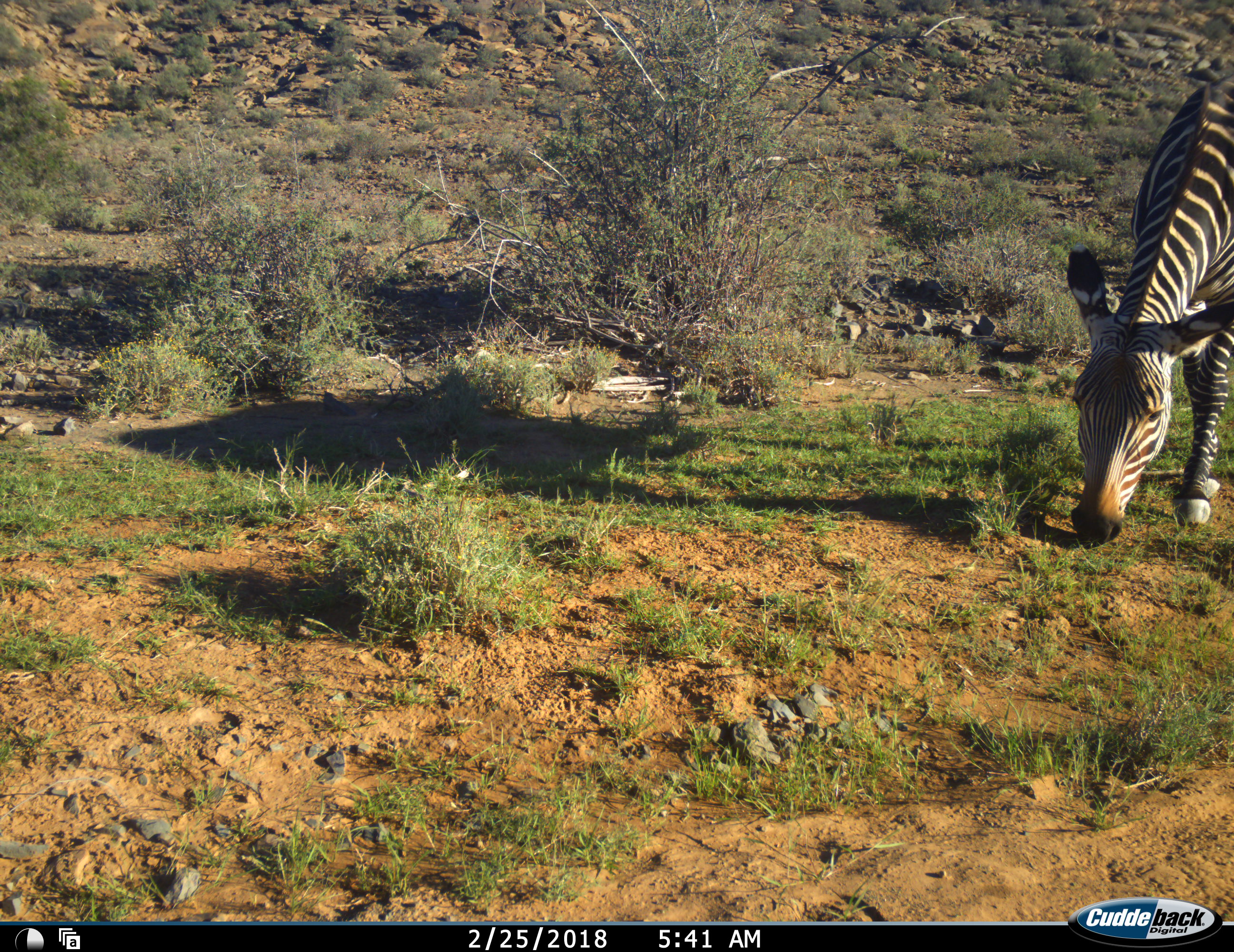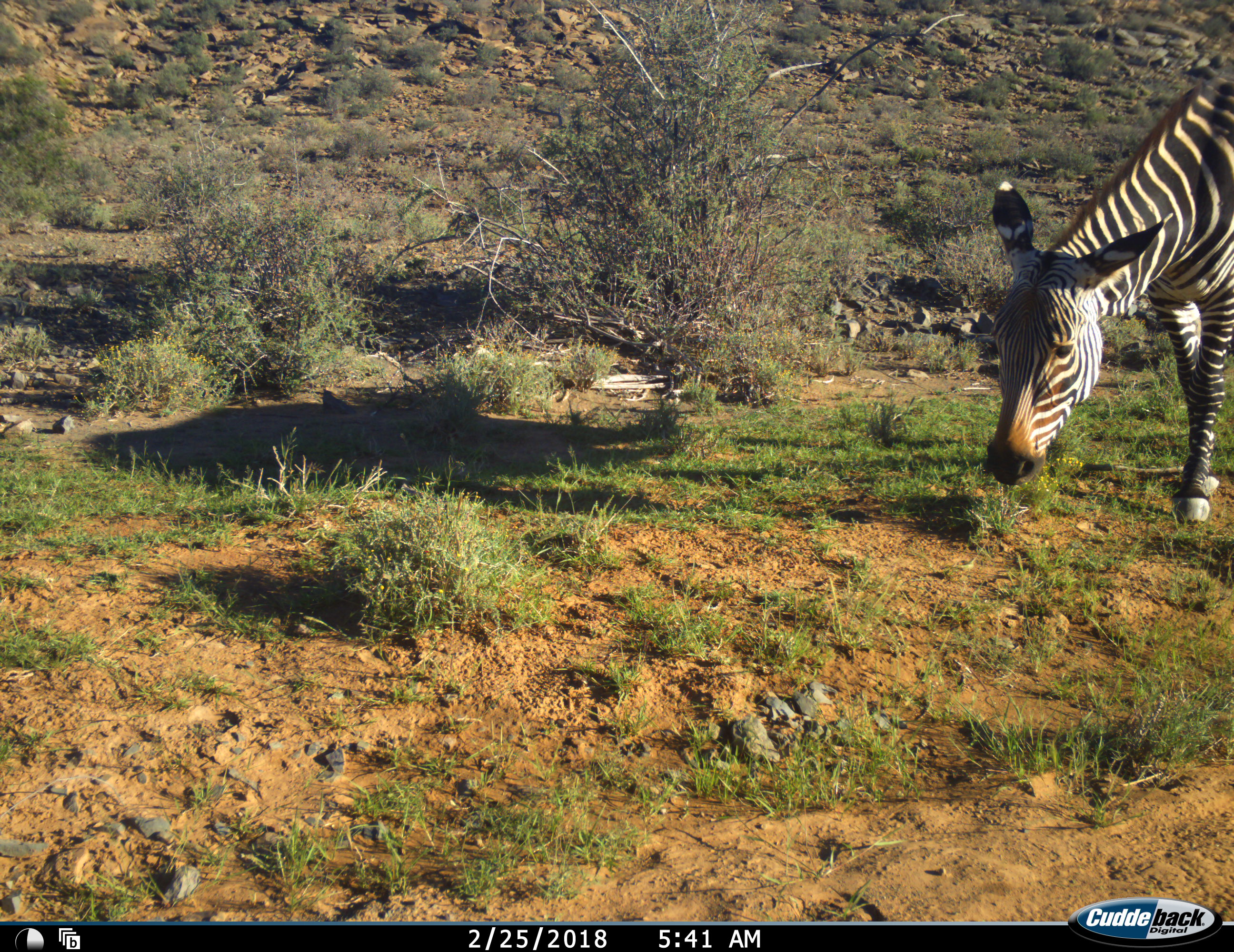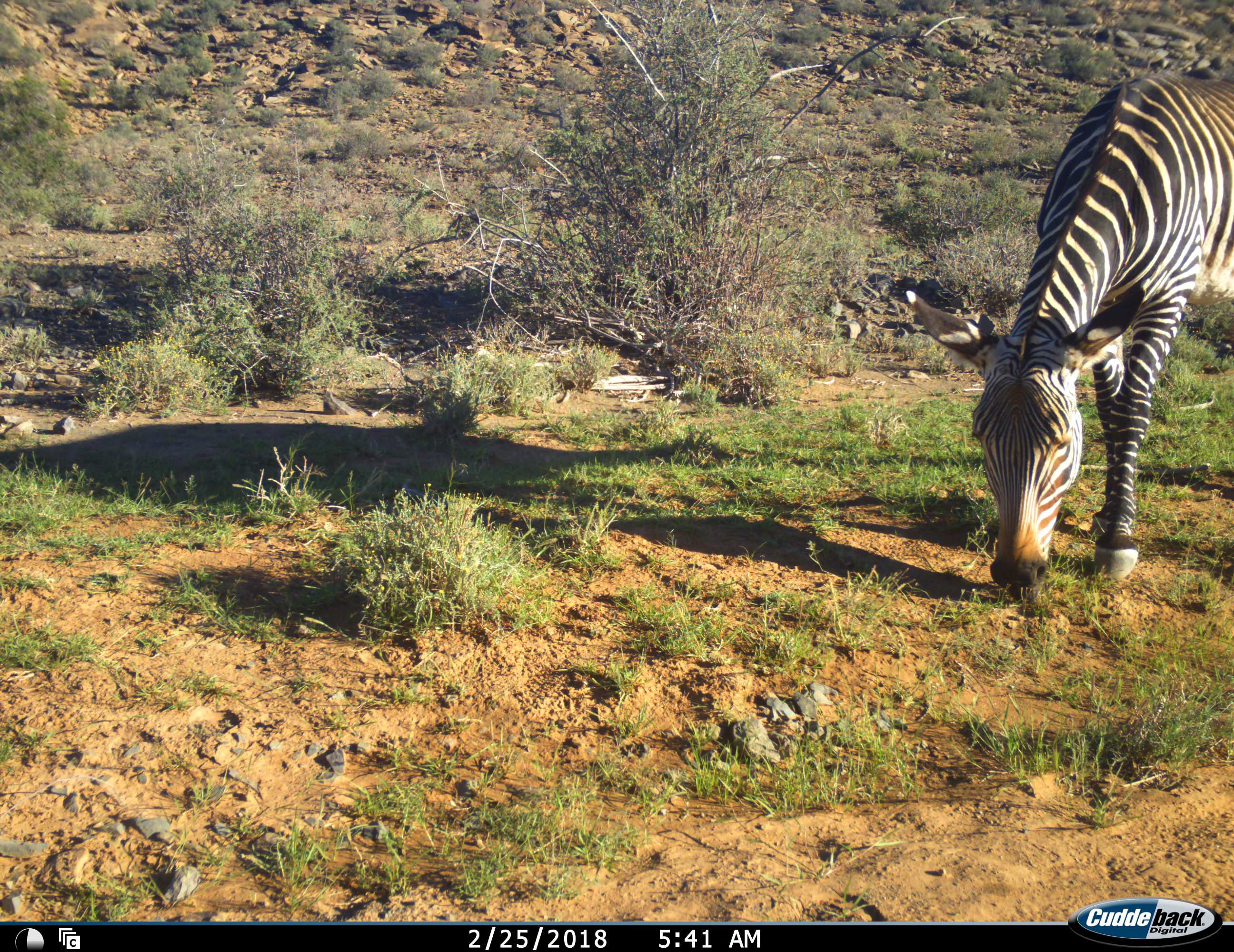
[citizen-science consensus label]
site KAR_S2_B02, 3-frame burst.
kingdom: Animalia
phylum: Chordata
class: Mammalia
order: Perissodactyla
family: Equidae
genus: Equus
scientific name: Equus zebra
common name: mountain zebra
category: zebramountain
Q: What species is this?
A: Zebramountain (mountain zebra) (Equus zebra).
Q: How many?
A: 1.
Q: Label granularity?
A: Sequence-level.